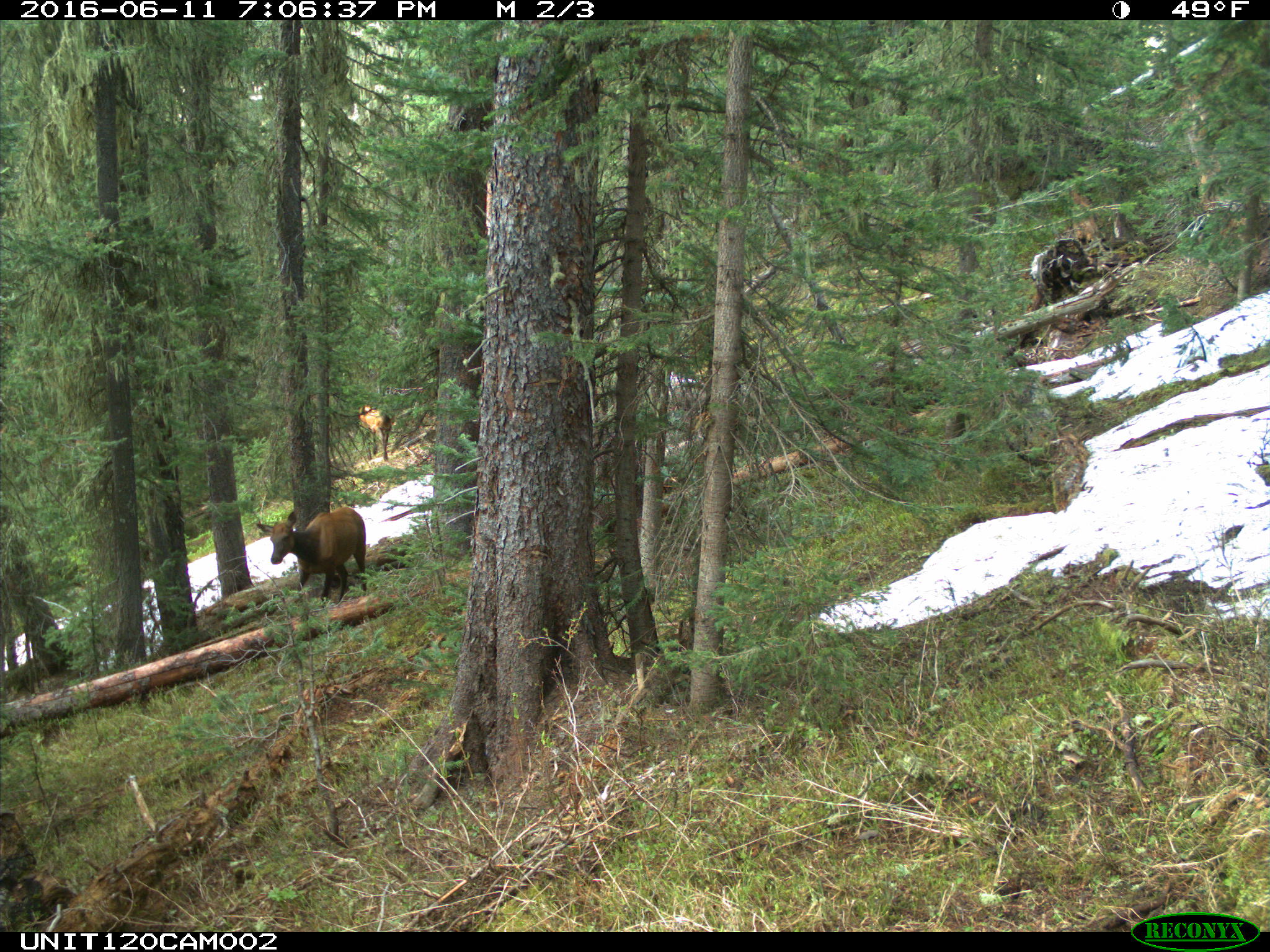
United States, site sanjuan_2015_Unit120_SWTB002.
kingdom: Animalia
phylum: Chordata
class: Mammalia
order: Artiodactyla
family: Cervidae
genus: Cervus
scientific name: Cervus elaphus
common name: red deer